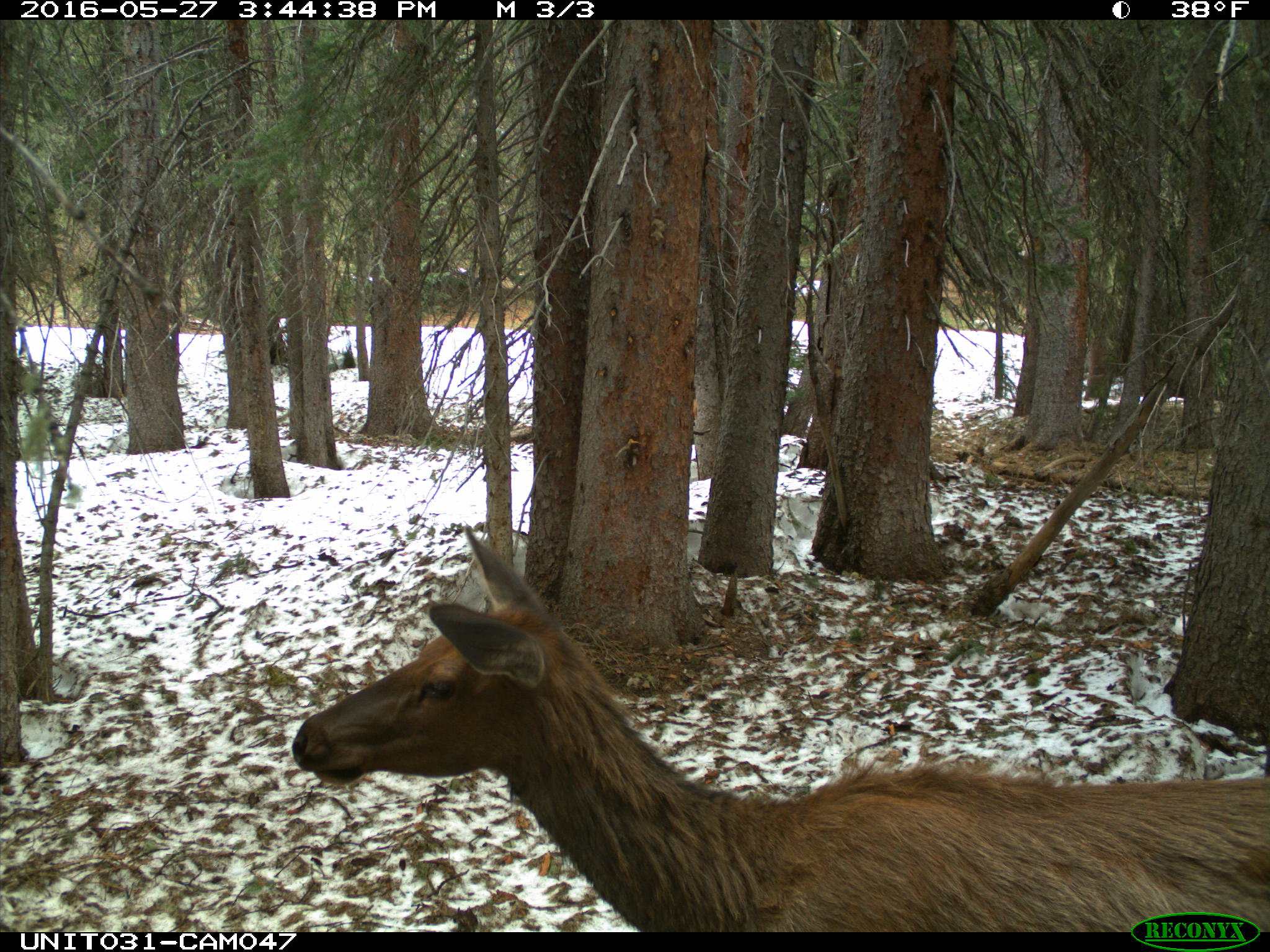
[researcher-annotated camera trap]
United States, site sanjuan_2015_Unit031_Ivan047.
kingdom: Animalia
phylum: Chordata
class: Mammalia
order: Artiodactyla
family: Cervidae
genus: Cervus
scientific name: Cervus elaphus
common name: red deer